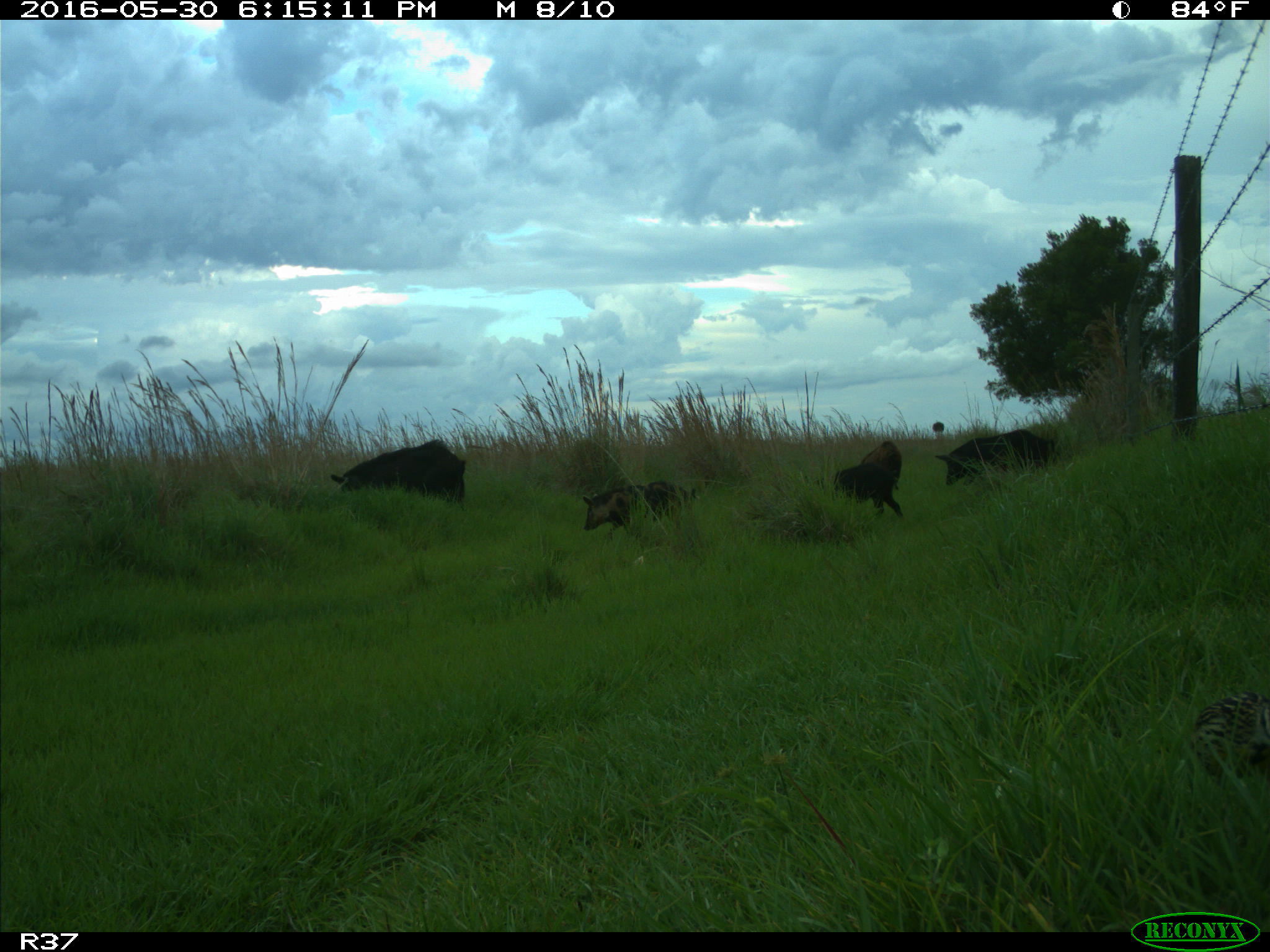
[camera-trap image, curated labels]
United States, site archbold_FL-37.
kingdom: Animalia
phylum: Chordata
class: Mammalia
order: Artiodactyla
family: Suidae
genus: Sus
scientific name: Sus scrofa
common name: wild boar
Sus scrofa (wild boar).